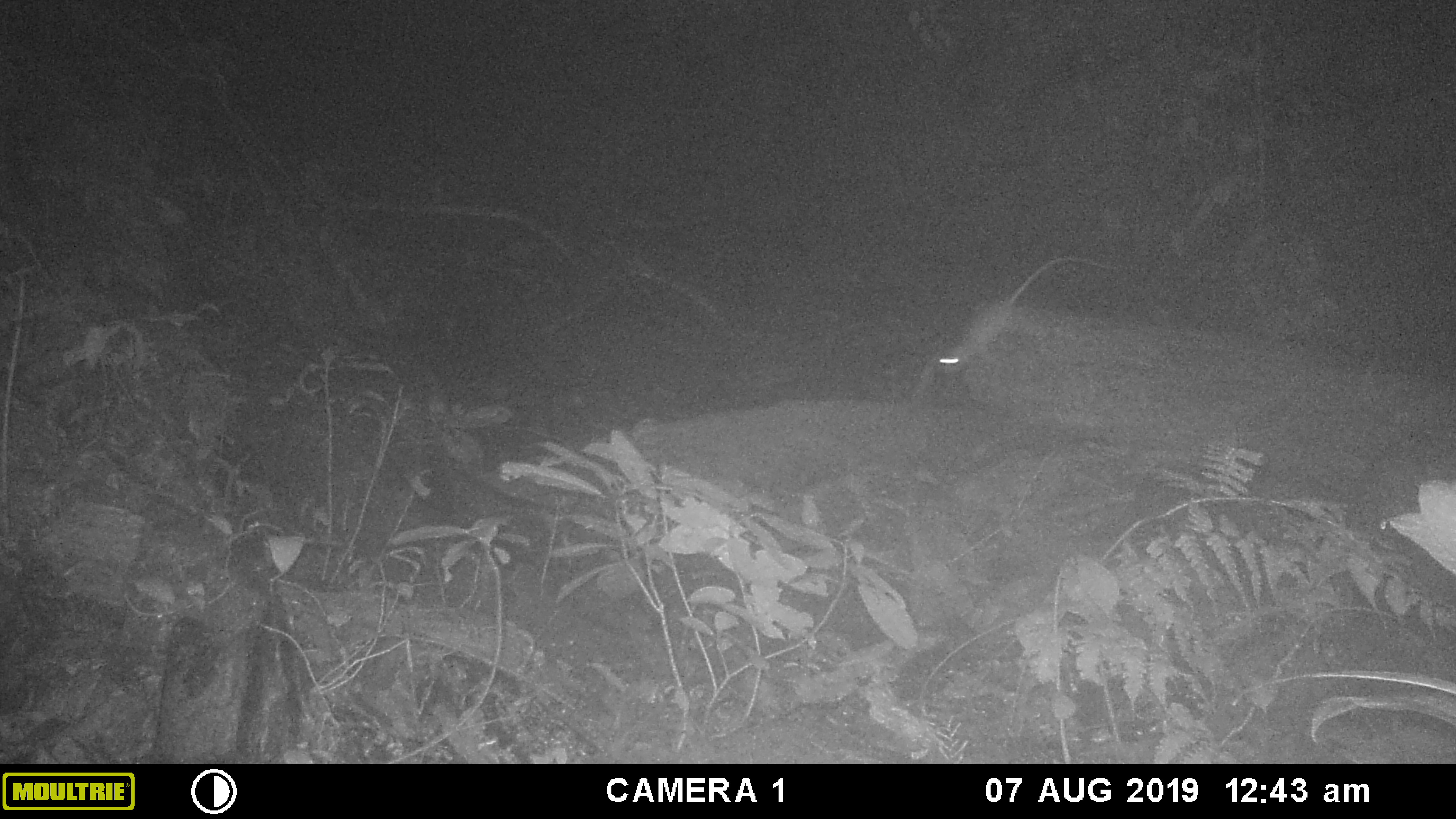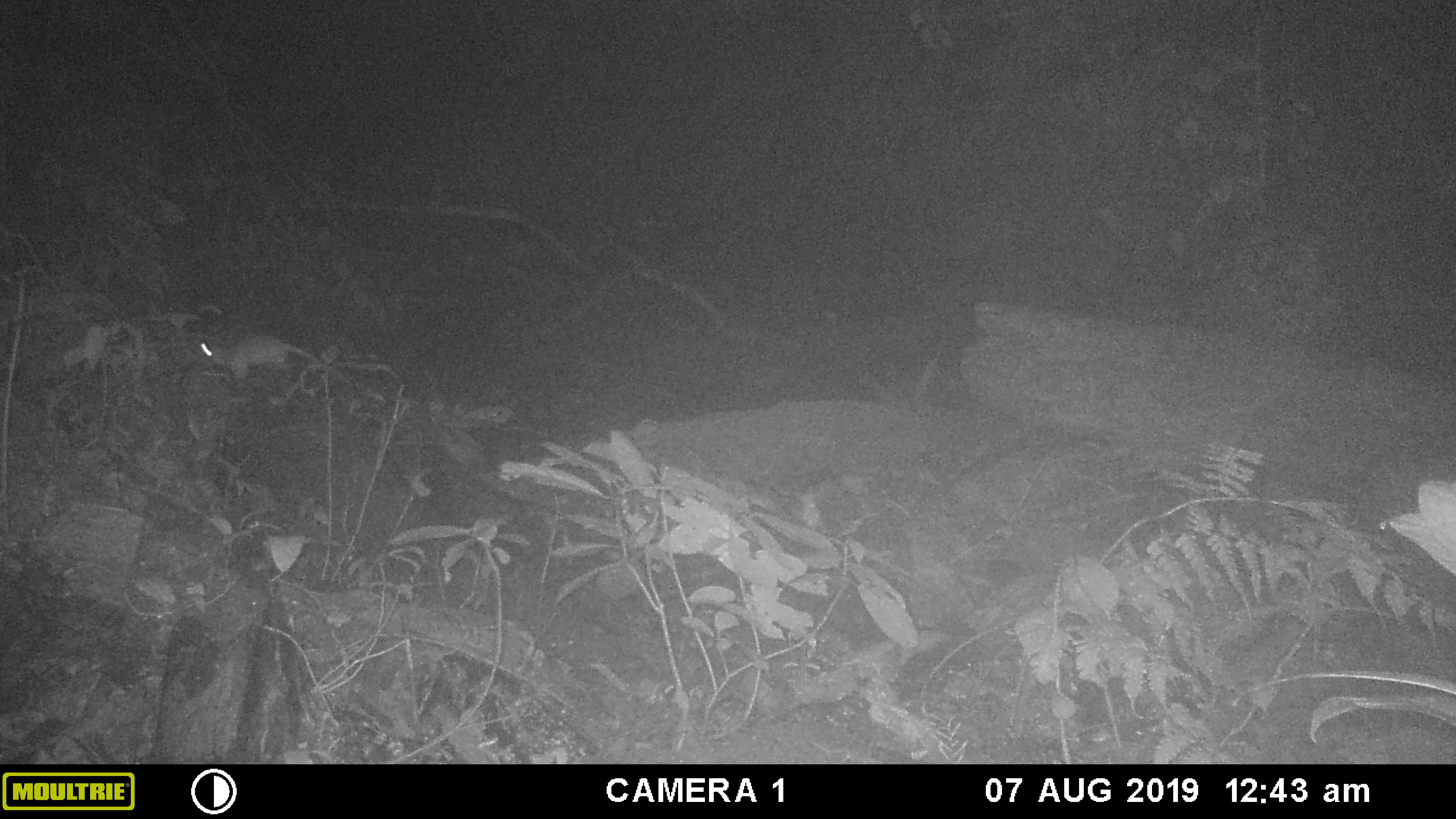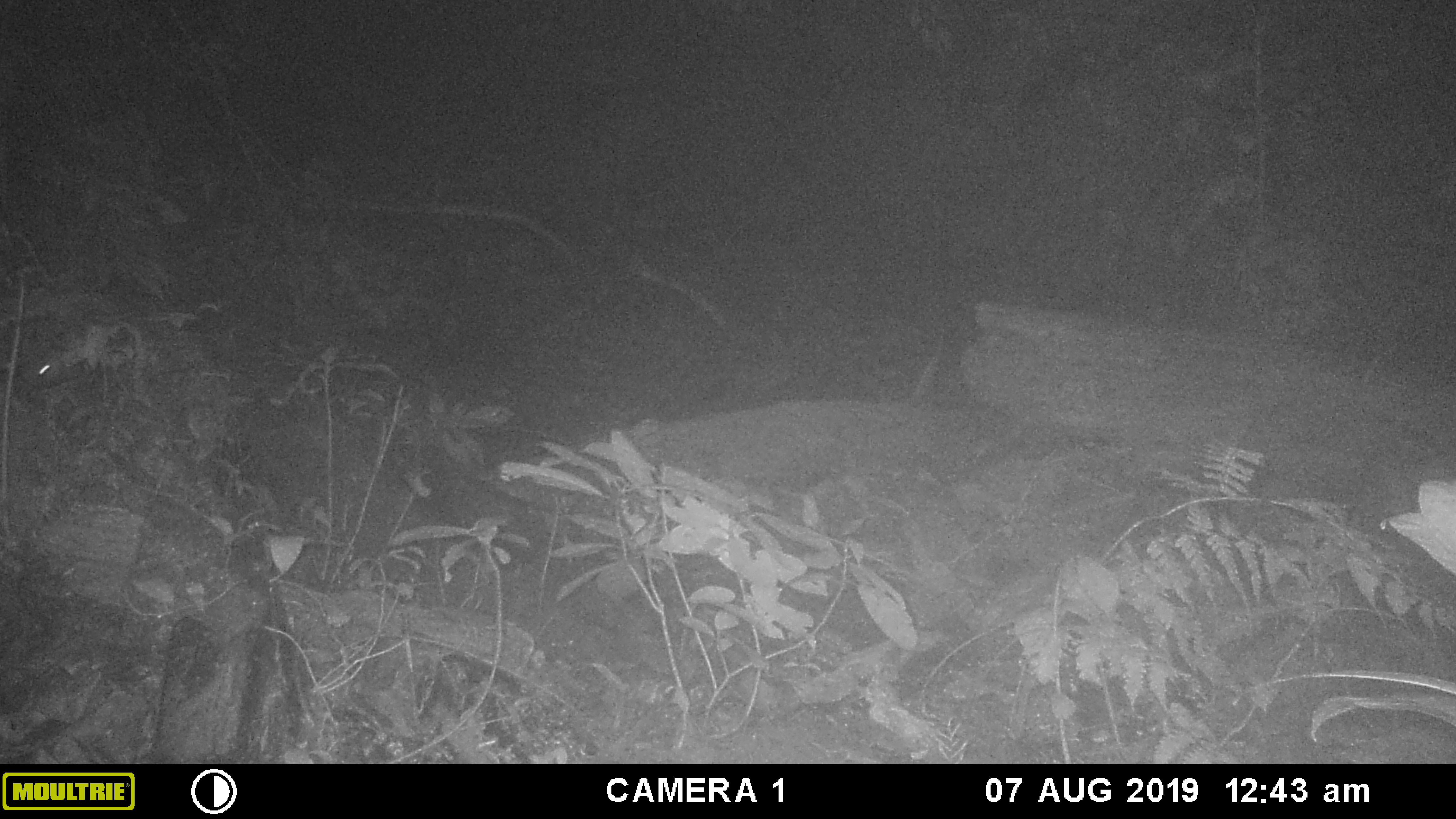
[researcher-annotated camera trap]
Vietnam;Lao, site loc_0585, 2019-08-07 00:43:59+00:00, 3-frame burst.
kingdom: Animalia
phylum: Chordata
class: Mammalia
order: Rodentia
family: Muridae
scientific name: Muridae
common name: old-world mice and rats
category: unidentified murid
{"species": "unidentified murid (old-world mice and rats) (Muridae)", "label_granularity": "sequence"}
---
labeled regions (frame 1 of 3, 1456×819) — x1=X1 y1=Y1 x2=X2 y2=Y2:
unidentified murid: x1=938 y1=257 x2=1118 y2=375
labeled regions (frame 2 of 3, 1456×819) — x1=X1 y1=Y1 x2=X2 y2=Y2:
unidentified murid: x1=195 y1=338 x2=352 y2=385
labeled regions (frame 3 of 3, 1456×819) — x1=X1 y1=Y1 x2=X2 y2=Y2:
unidentified murid: x1=34 y1=326 x2=134 y2=389